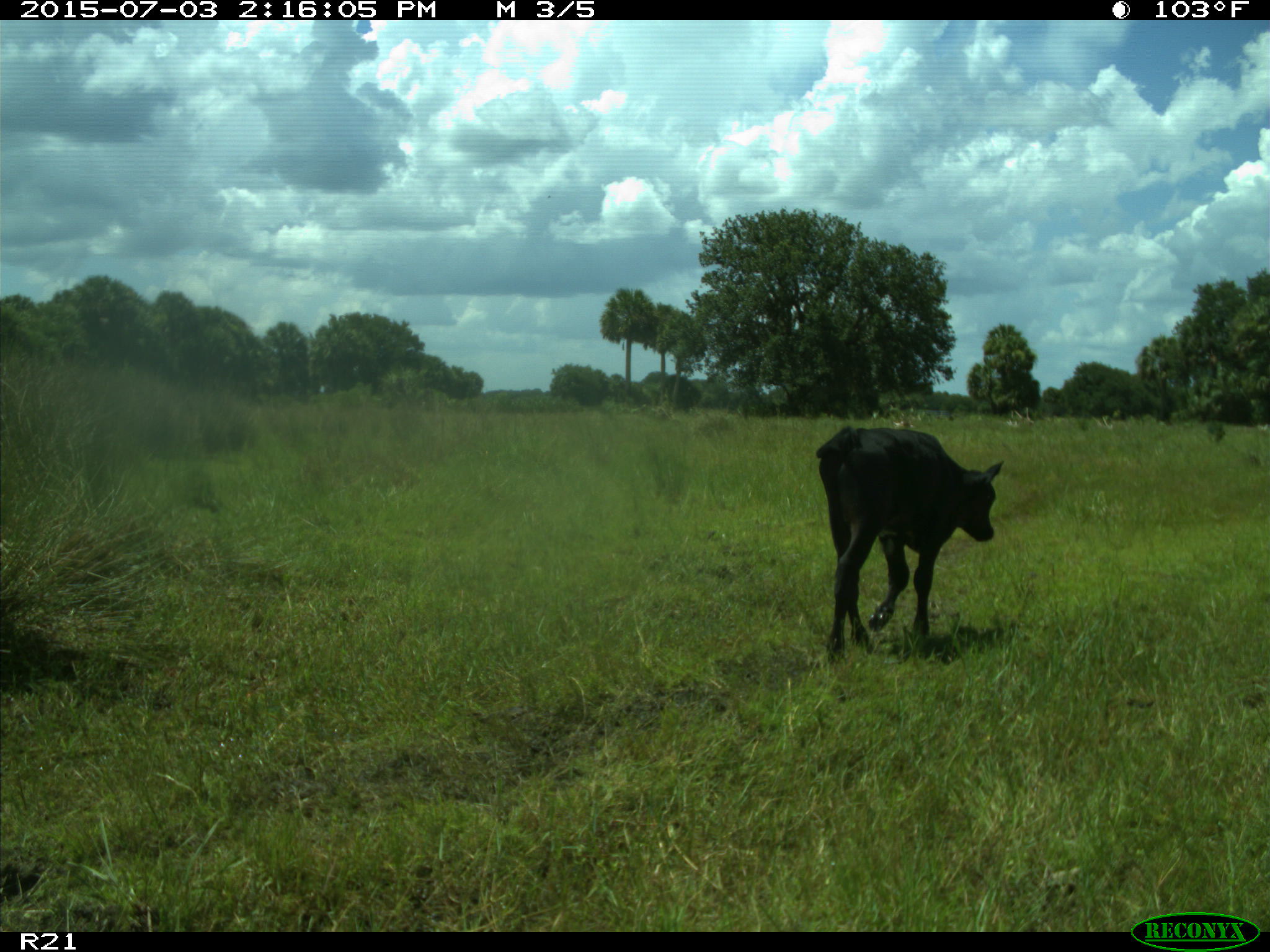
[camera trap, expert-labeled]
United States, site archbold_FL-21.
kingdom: Animalia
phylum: Chordata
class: Mammalia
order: Artiodactyla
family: Bovidae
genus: Bos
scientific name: Bos taurus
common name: domestic cow